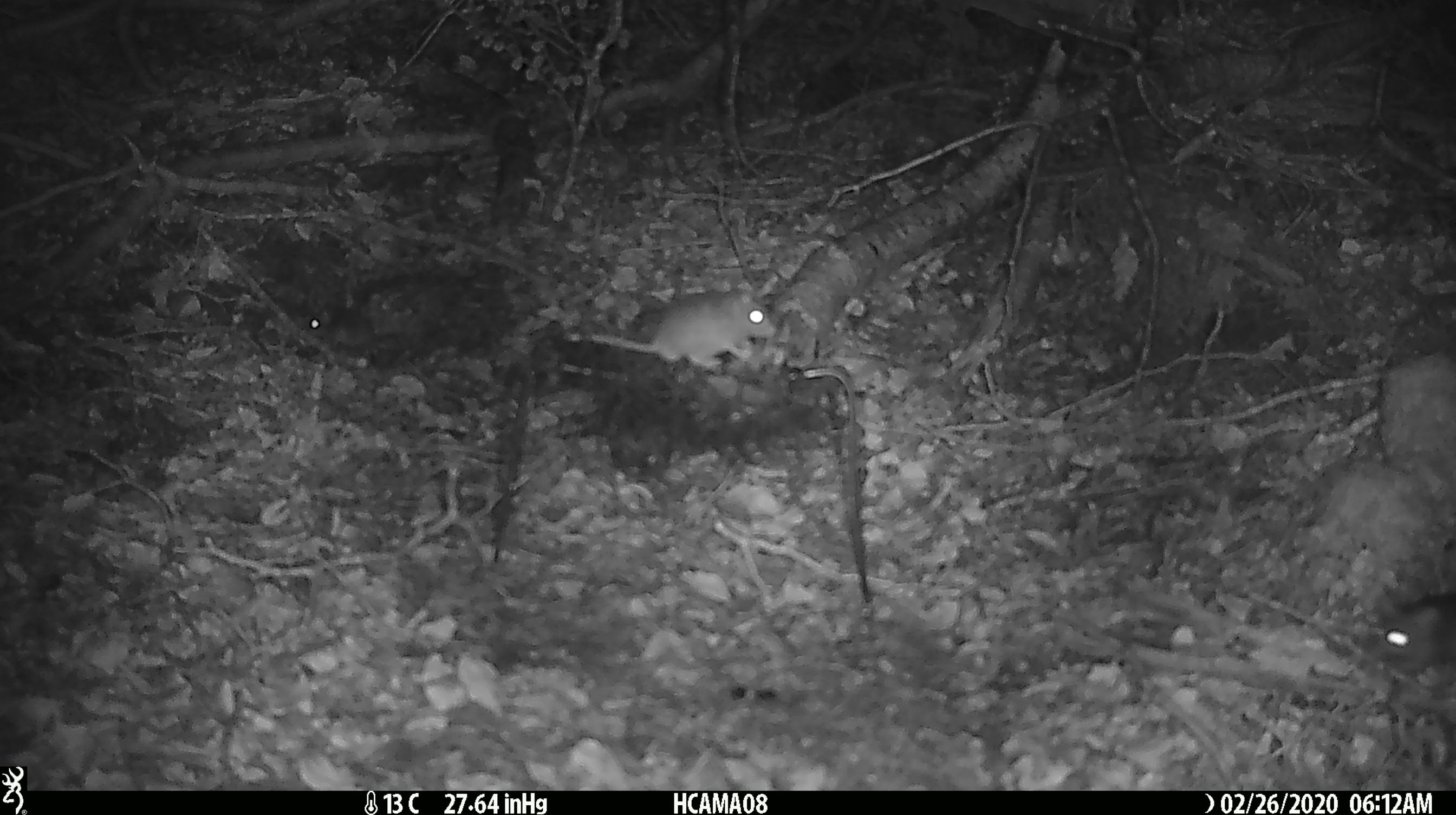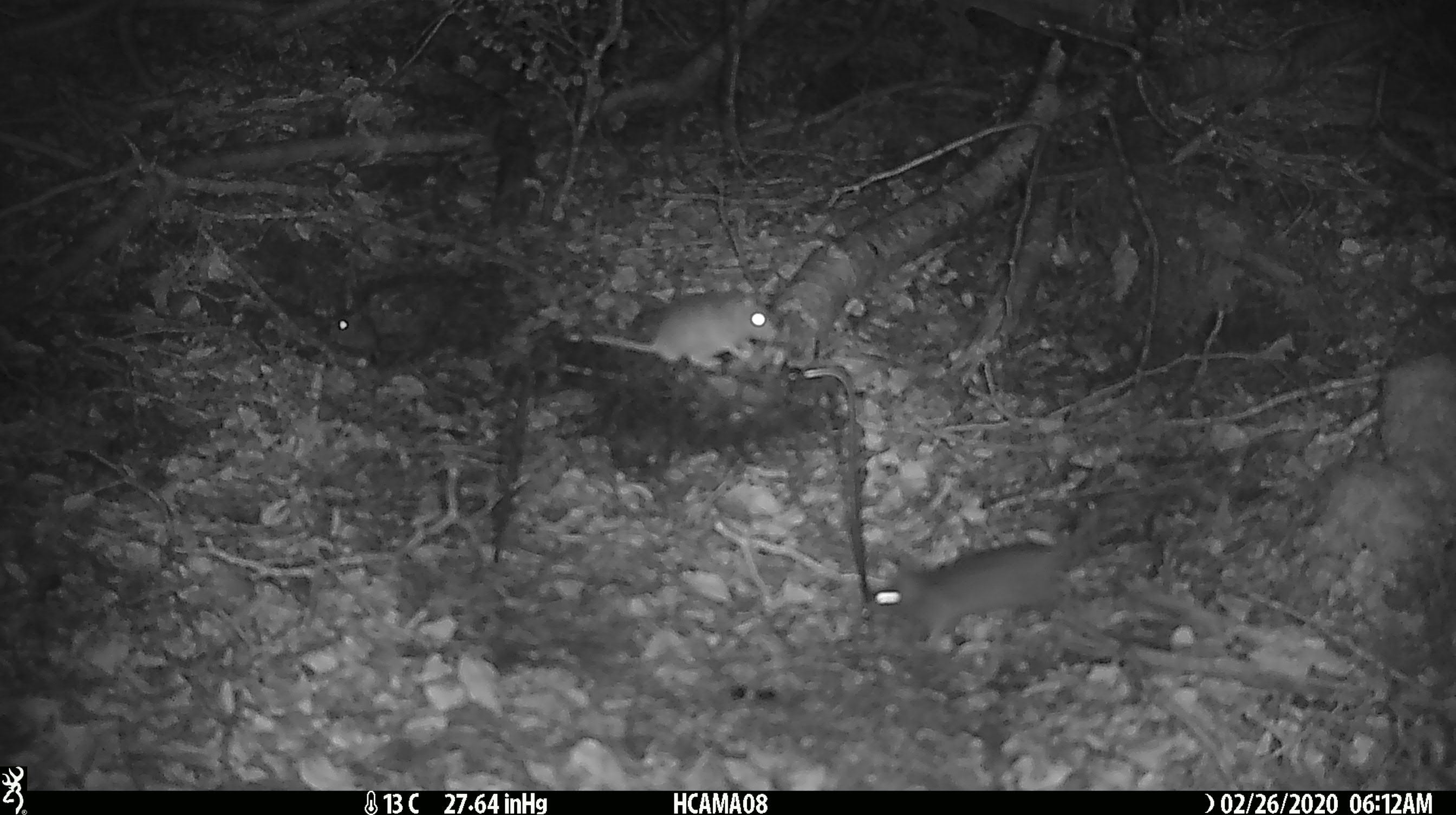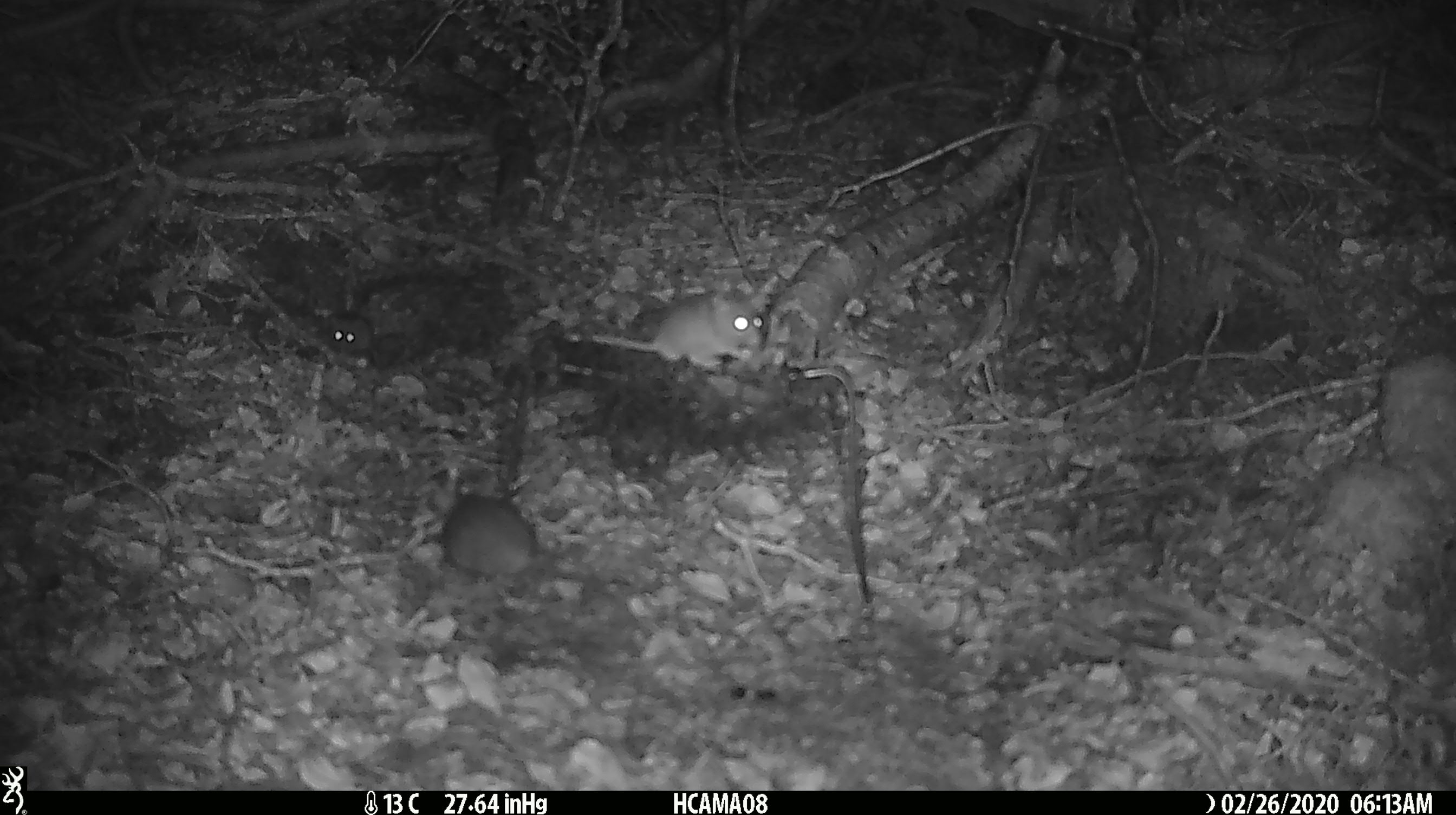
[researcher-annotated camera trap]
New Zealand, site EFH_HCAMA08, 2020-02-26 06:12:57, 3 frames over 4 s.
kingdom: Animalia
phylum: Chordata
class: Mammalia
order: Rodentia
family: Muridae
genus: Mus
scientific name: Mus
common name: mouse